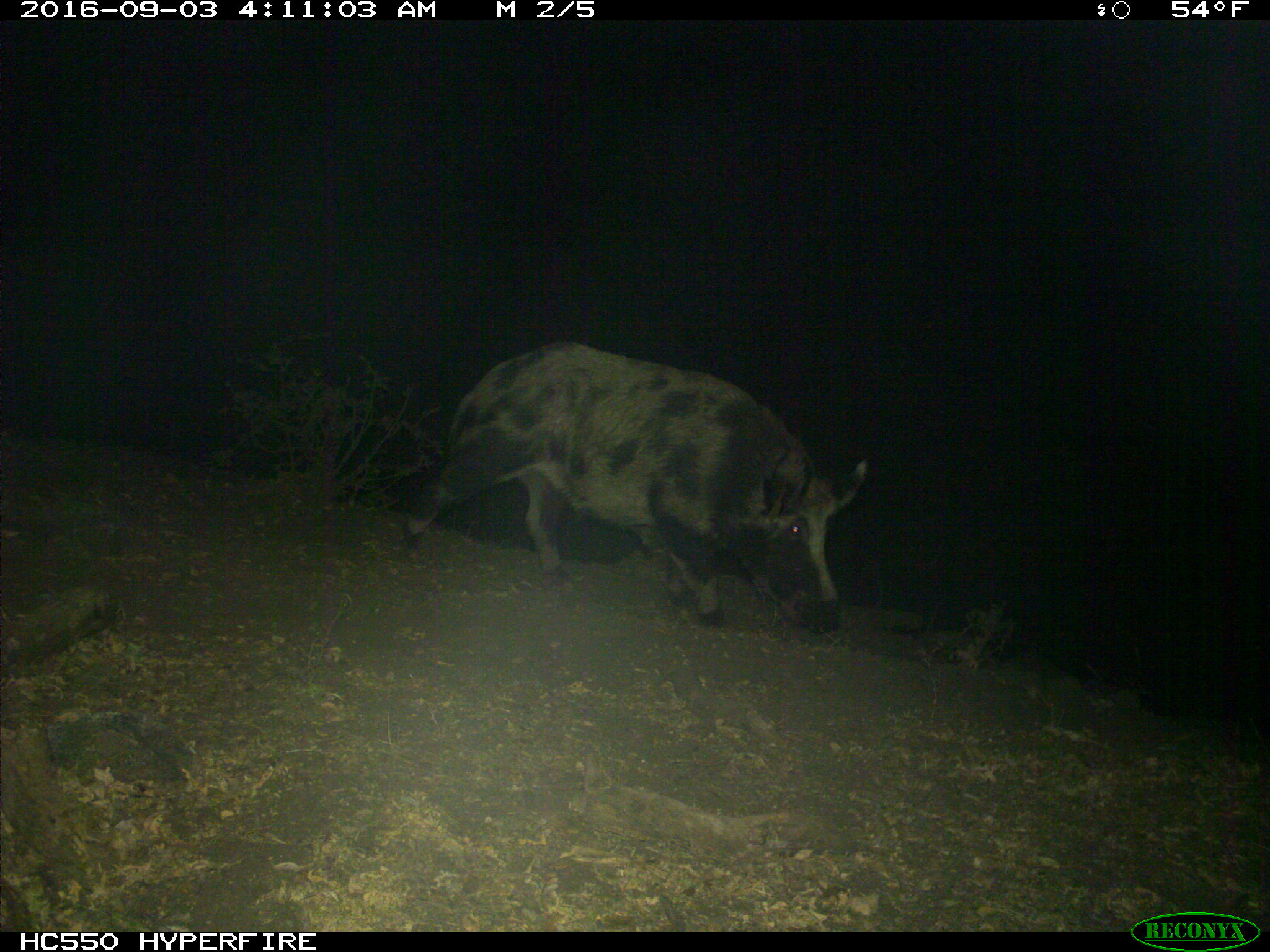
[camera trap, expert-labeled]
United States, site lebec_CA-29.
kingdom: Animalia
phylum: Chordata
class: Mammalia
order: Artiodactyla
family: Suidae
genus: Sus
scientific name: Sus scrofa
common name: wild boar